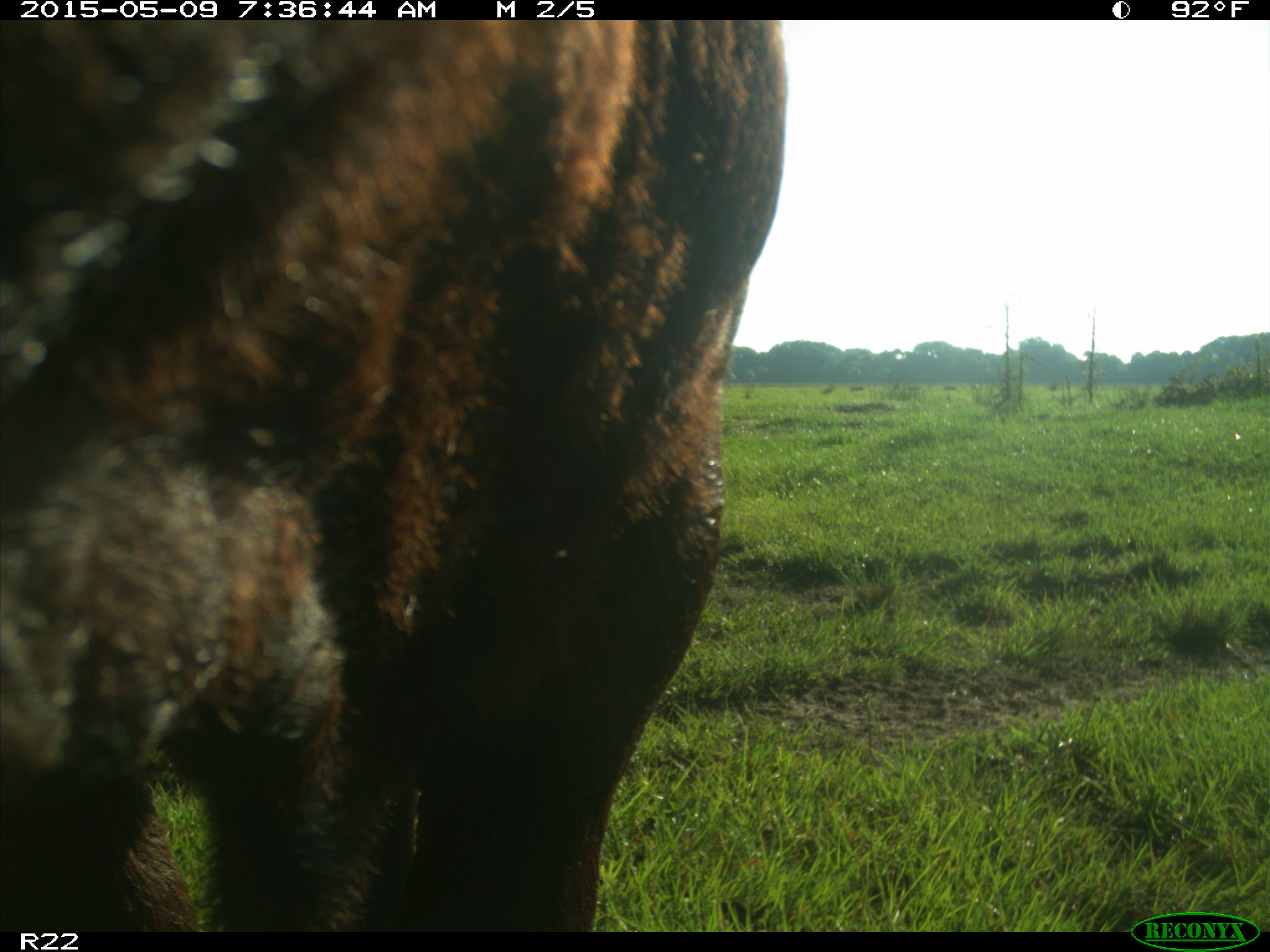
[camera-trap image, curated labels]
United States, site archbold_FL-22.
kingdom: Animalia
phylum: Chordata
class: Mammalia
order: Artiodactyla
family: Bovidae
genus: Bos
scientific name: Bos taurus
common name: domestic cow